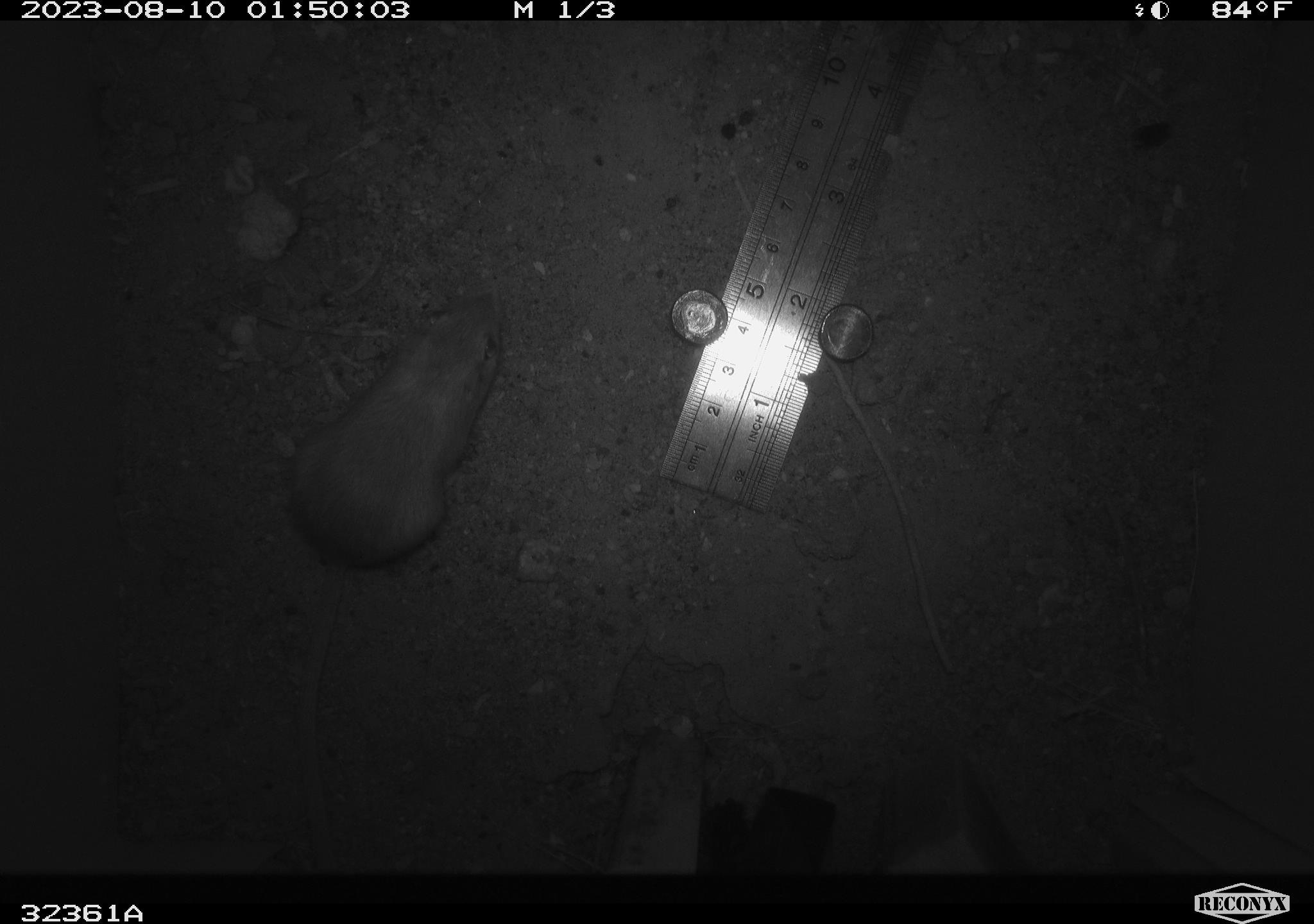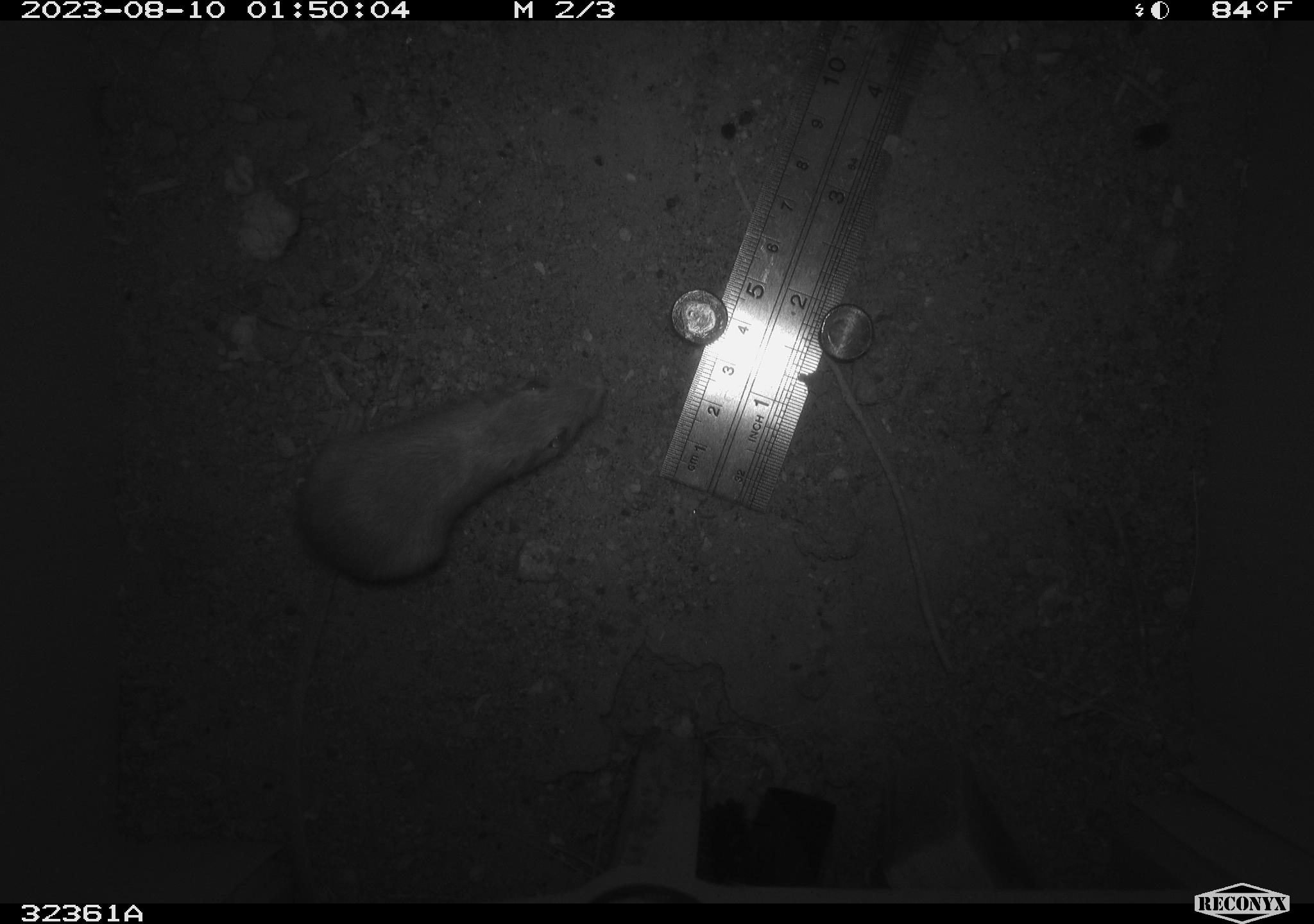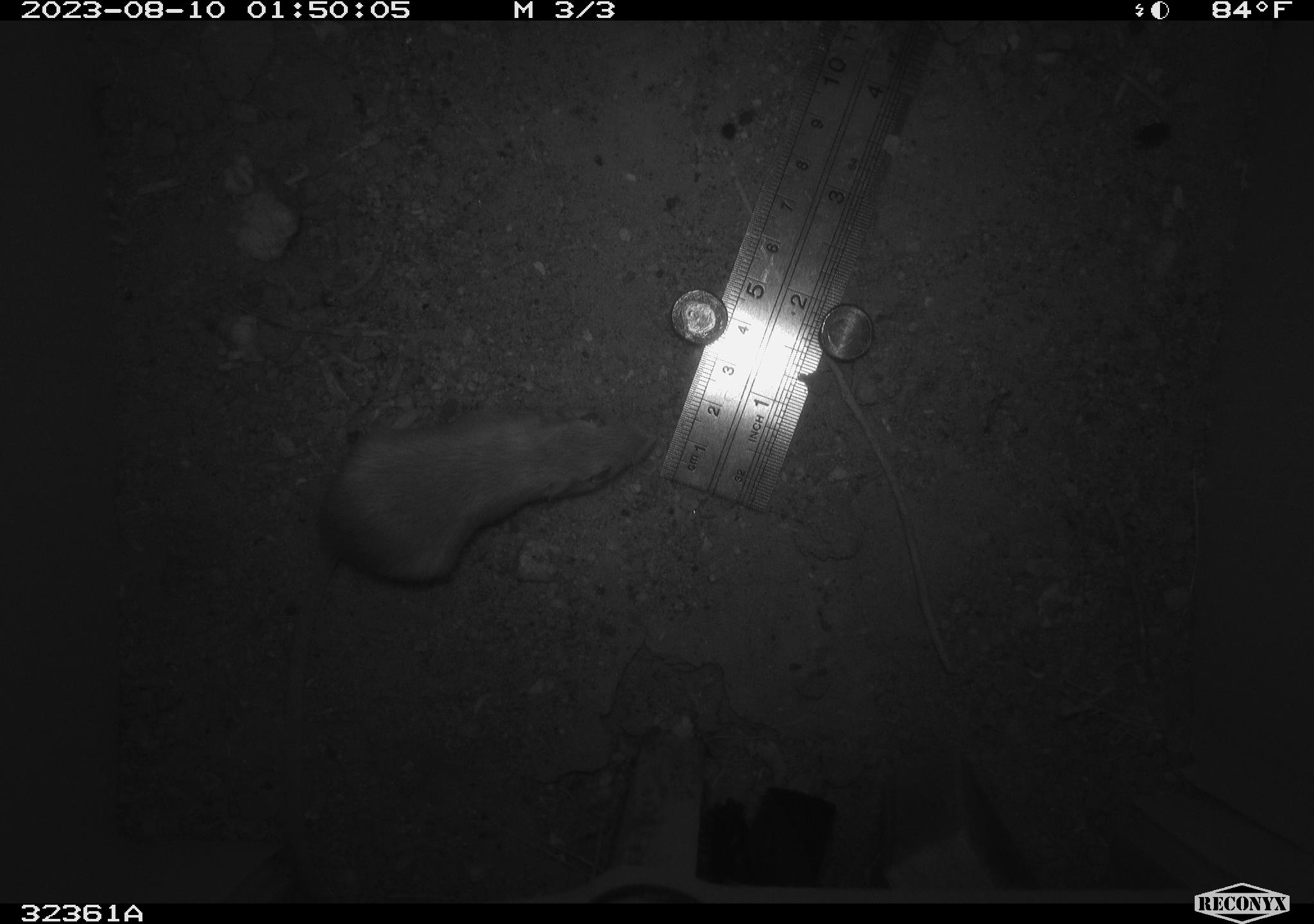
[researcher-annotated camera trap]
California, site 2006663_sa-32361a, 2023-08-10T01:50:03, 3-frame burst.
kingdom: Animalia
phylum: Chordata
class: Mammalia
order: Rodentia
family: Heteromyidae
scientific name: Heteromyidae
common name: kangaroo rats and pocket mice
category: heteromyidae family